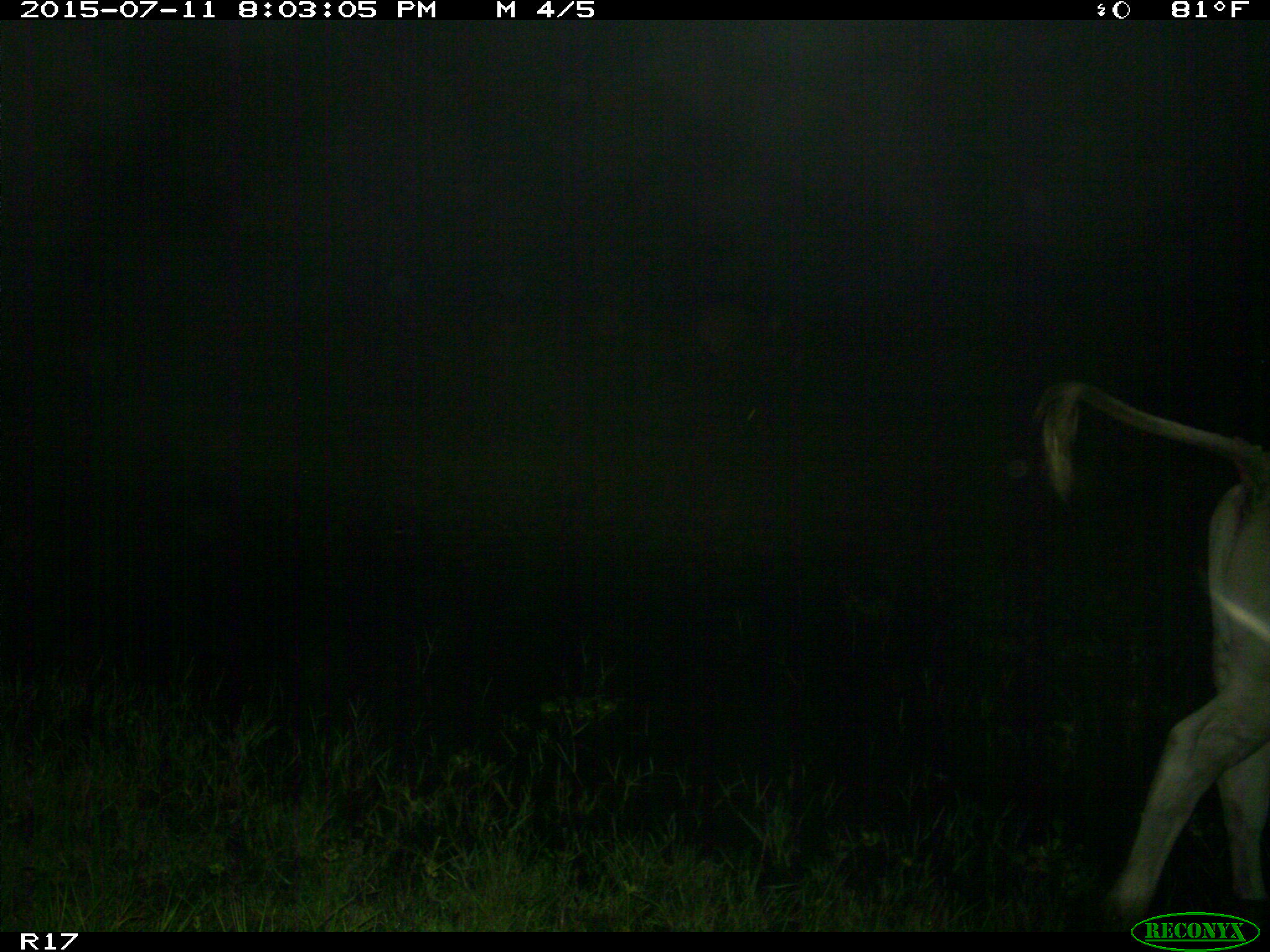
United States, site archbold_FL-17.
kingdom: Animalia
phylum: Chordata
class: Mammalia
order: Artiodactyla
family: Bovidae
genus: Bos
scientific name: Bos taurus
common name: domestic cow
Bos taurus (domestic cow).